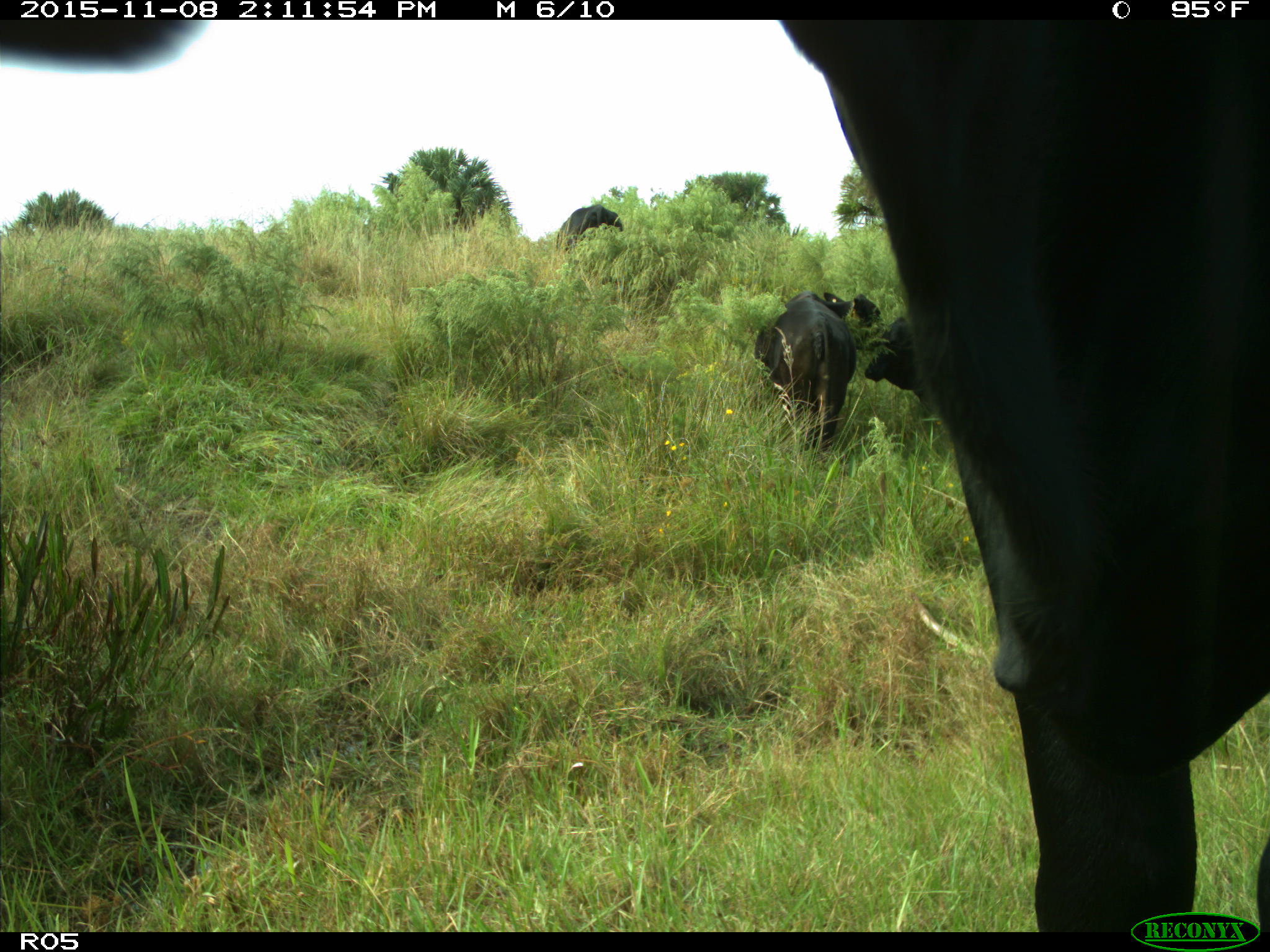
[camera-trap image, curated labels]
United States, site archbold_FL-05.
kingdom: Animalia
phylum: Chordata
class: Mammalia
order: Artiodactyla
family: Bovidae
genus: Bos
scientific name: Bos taurus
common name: domestic cow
Bos taurus (domestic cow).